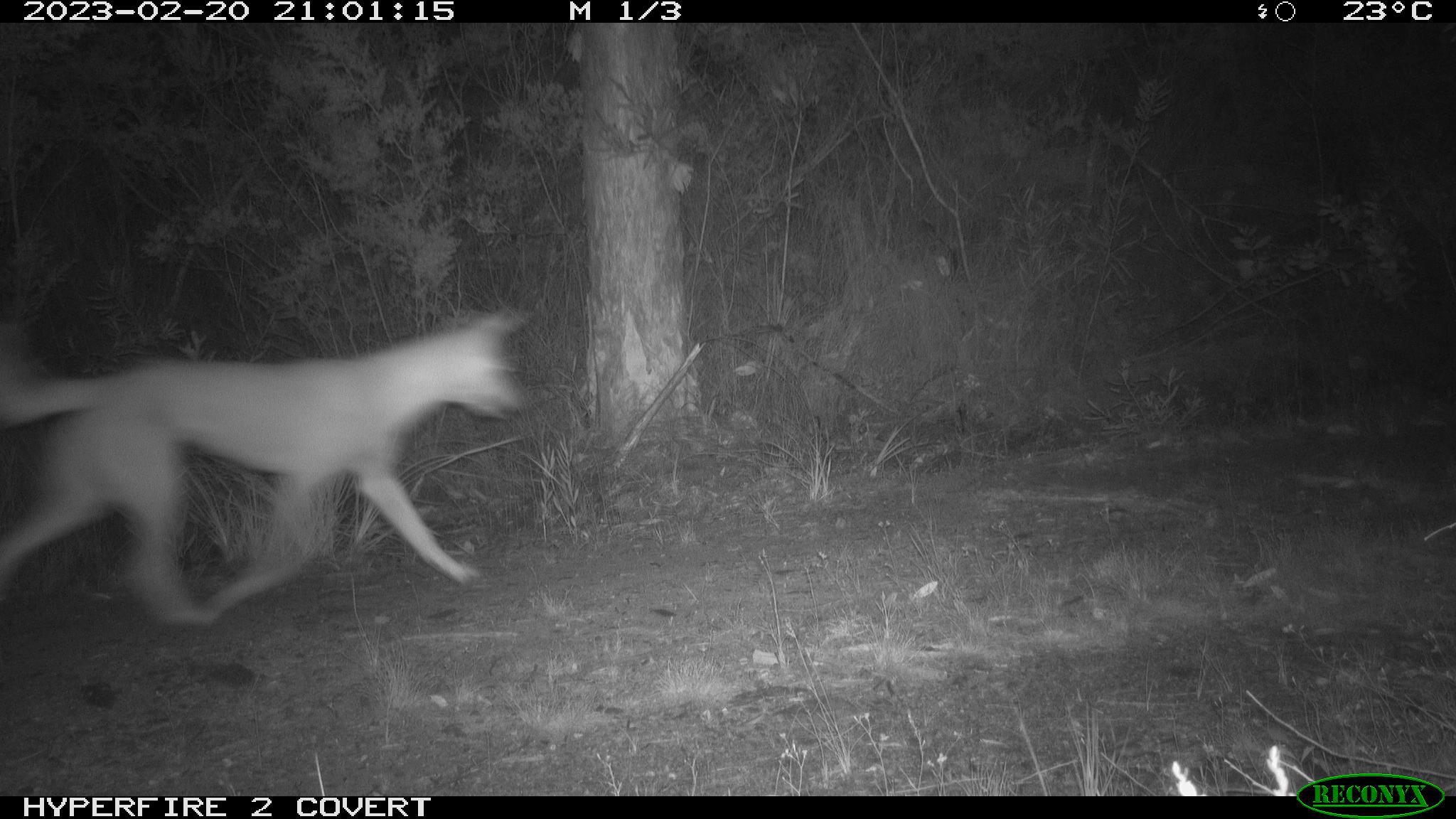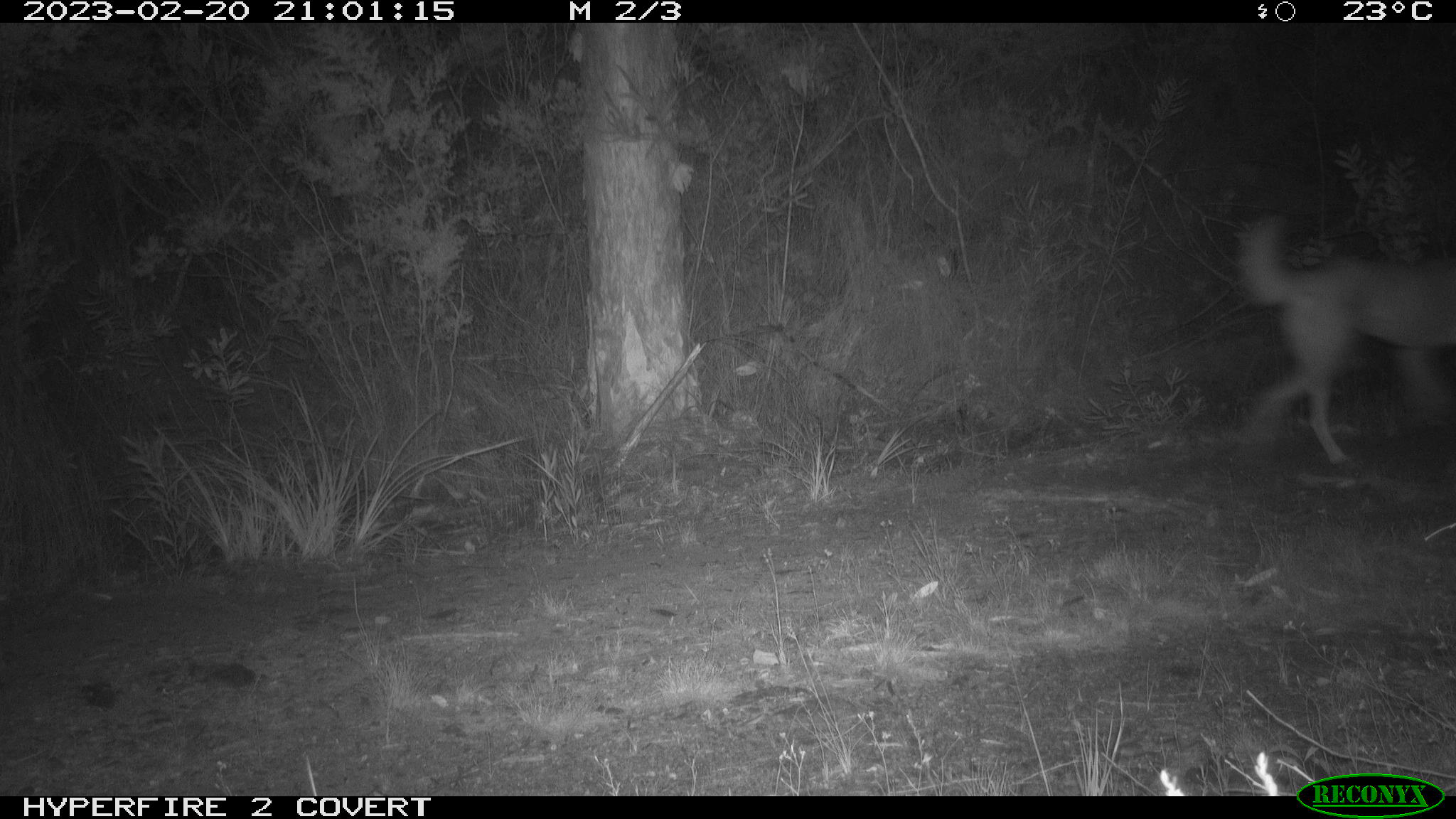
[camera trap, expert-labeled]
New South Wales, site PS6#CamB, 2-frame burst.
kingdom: Animalia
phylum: Chordata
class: Mammalia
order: Carnivora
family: Canidae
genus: Canis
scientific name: Canis familiaris dingo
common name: dingo